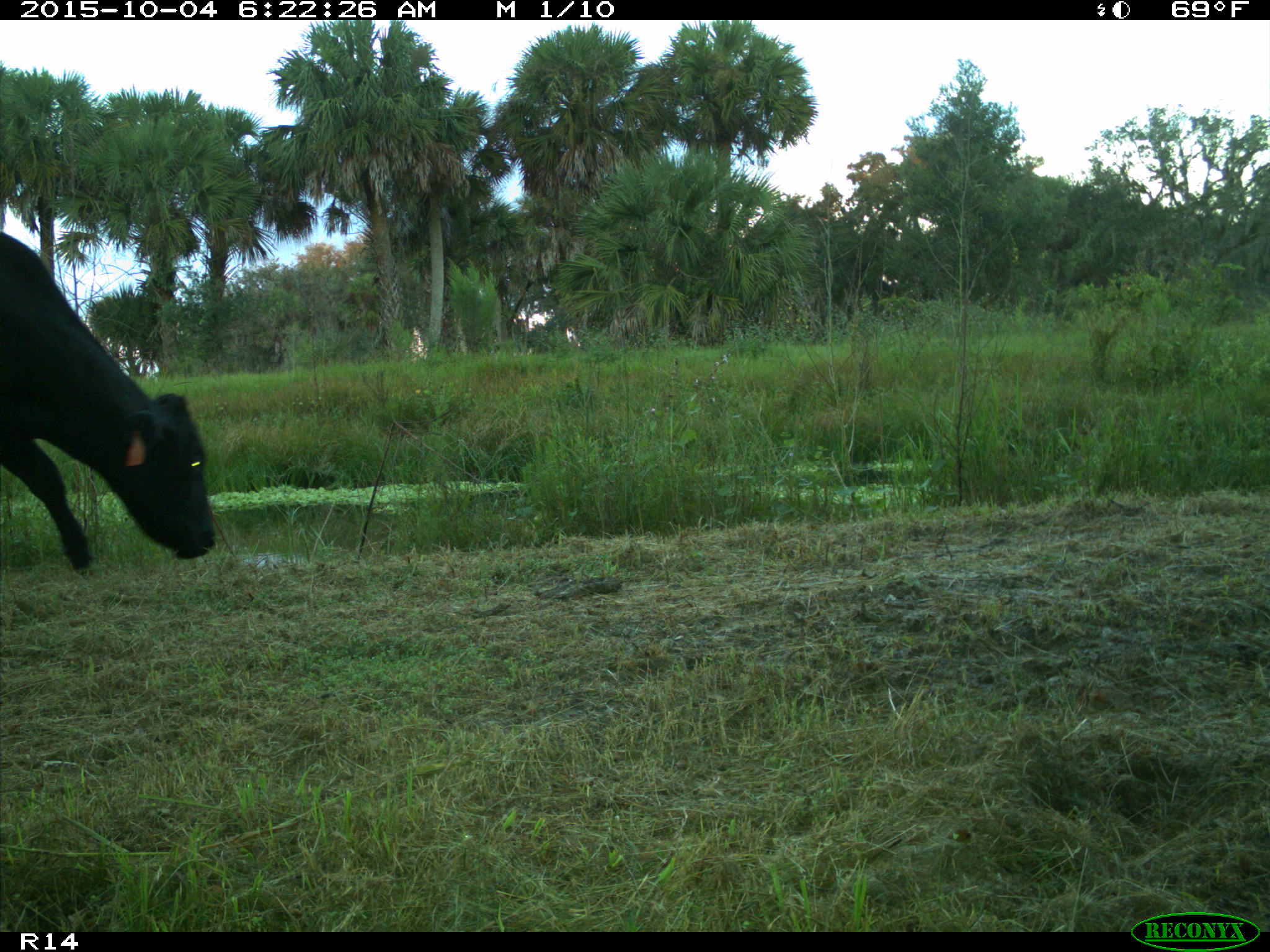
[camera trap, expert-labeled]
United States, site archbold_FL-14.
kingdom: Animalia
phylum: Chordata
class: Mammalia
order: Artiodactyla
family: Bovidae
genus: Bos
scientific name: Bos taurus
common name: domestic cow